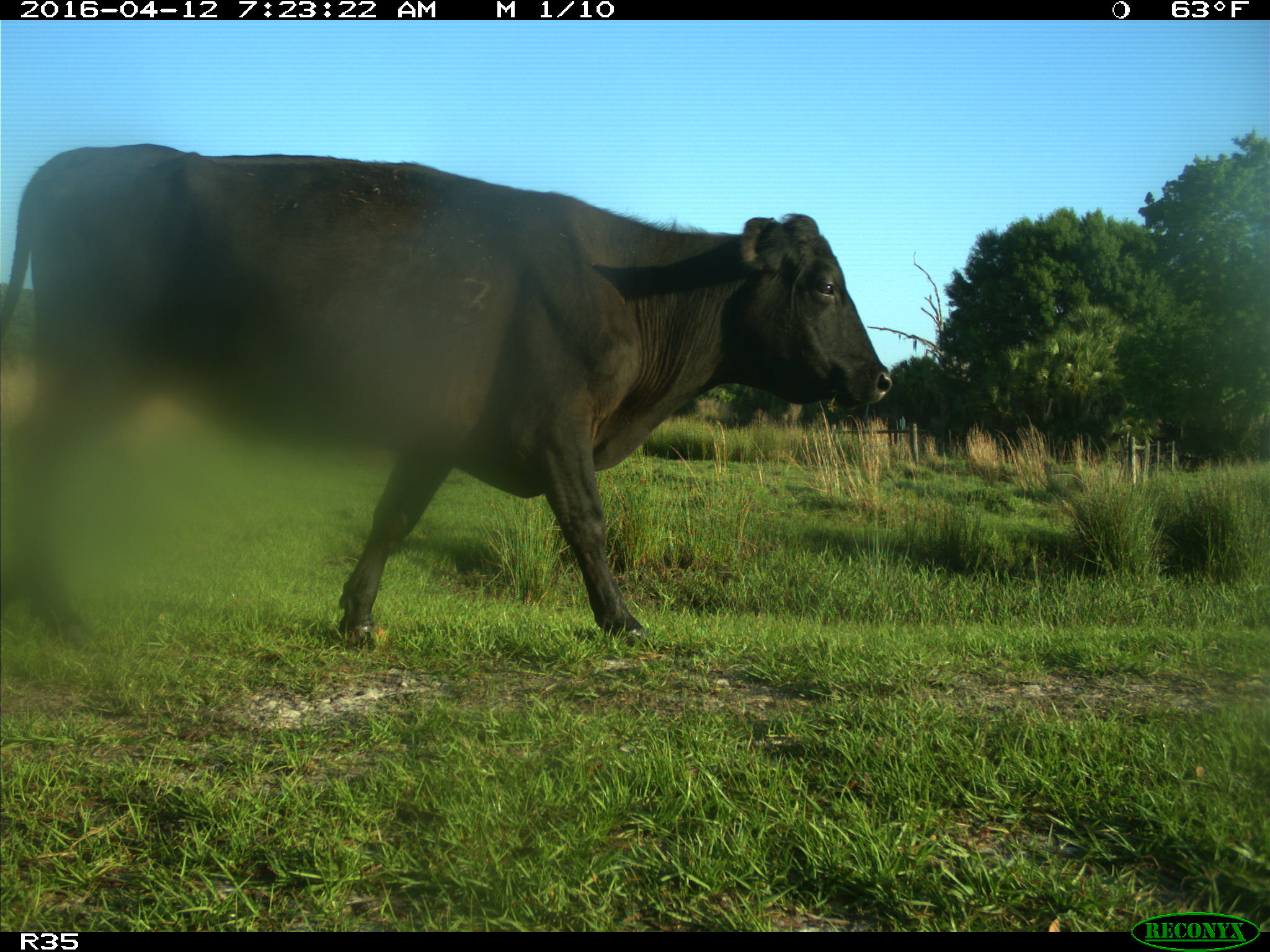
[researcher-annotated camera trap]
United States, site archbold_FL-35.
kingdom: Animalia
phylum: Chordata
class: Mammalia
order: Artiodactyla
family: Bovidae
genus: Bos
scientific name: Bos taurus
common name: domestic cow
Bos taurus (domestic cow).